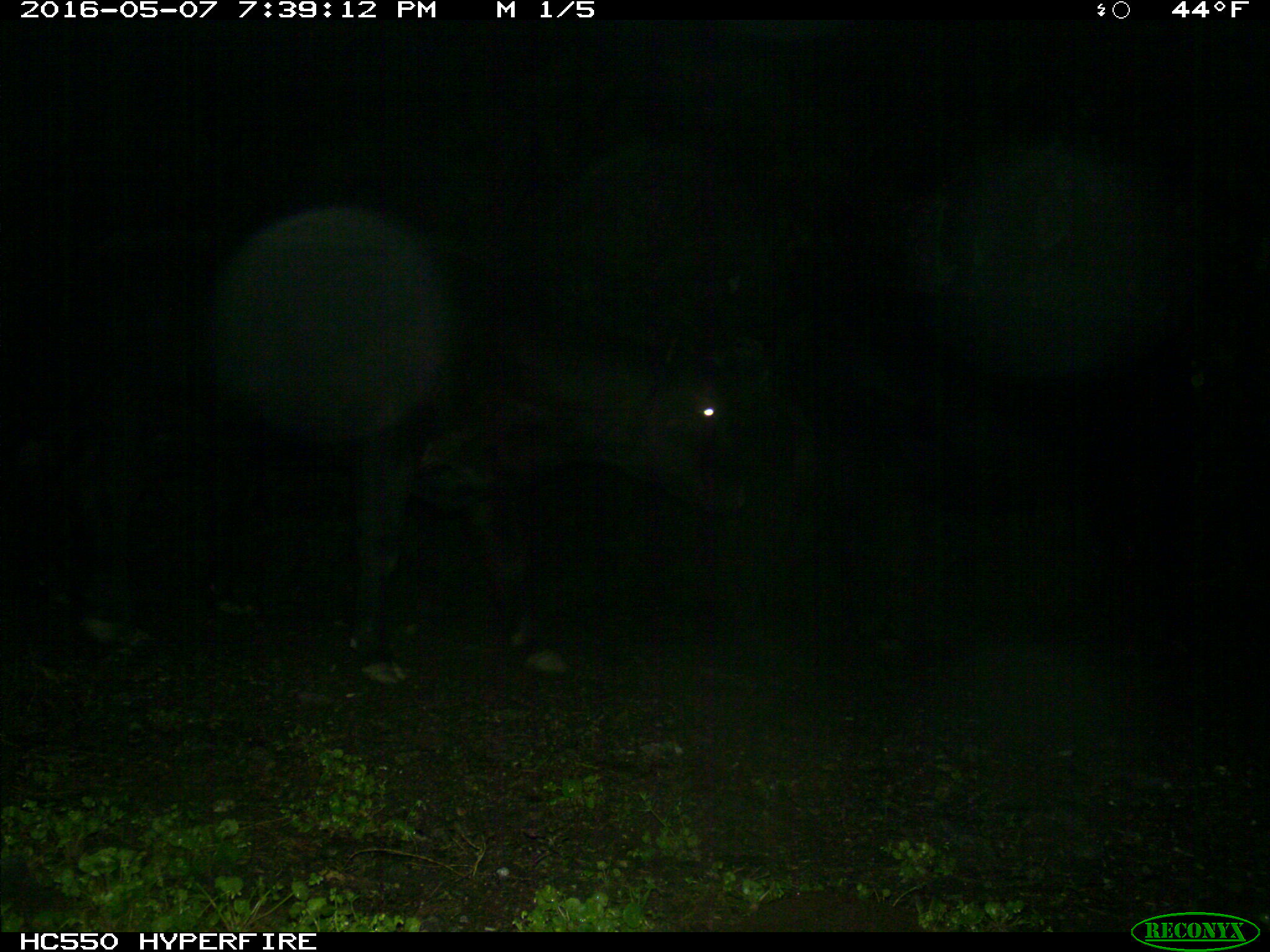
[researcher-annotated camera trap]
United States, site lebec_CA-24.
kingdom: Animalia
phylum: Chordata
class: Mammalia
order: Artiodactyla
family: Bovidae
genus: Bos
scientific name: Bos taurus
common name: domestic cow